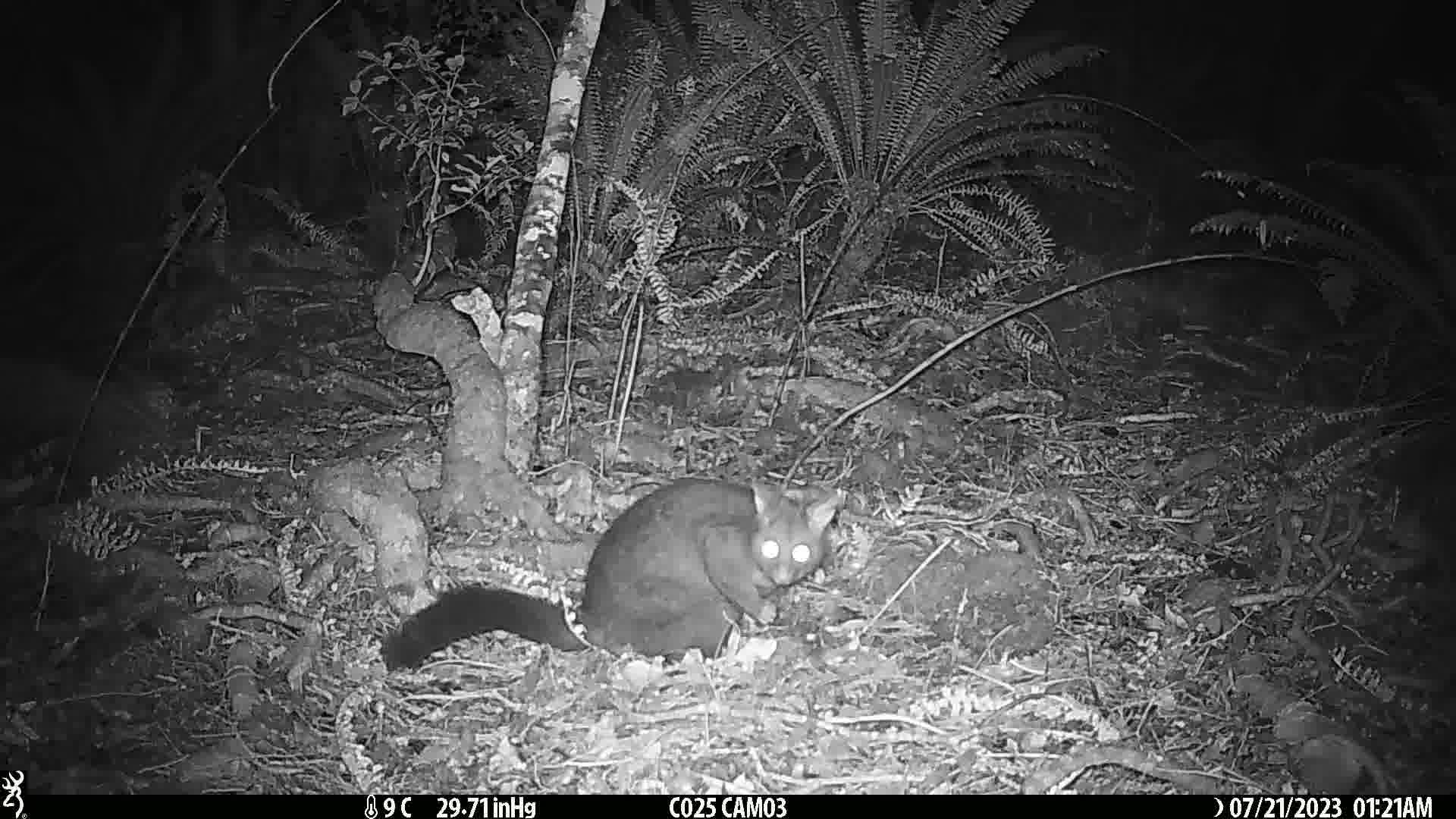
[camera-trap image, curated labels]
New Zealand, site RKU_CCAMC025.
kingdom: Animalia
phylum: Chordata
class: Mammalia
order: Diprotodontia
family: Phalangeridae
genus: Trichosurus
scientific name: Trichosurus vulpecula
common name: common brushtail possum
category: possum